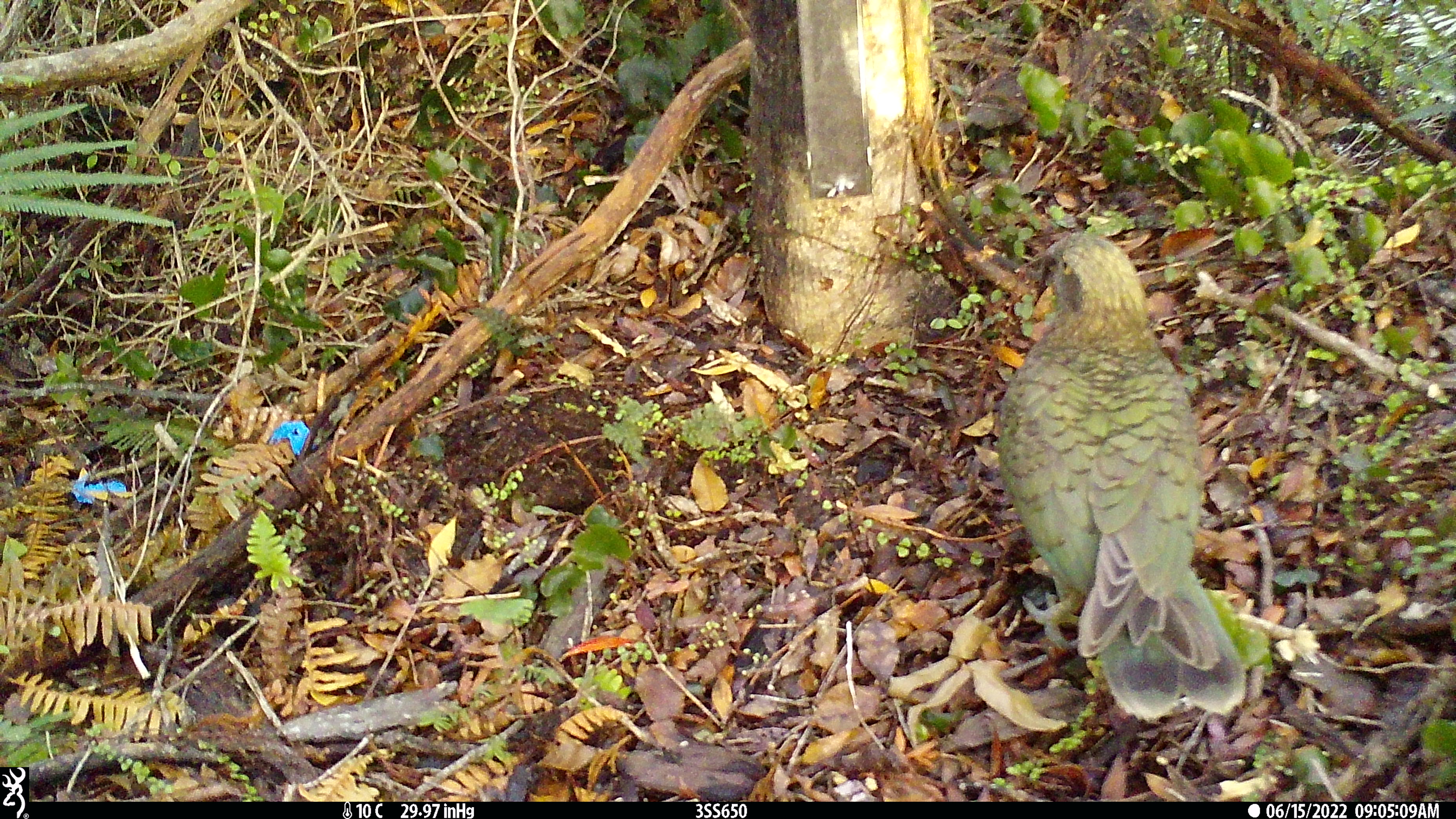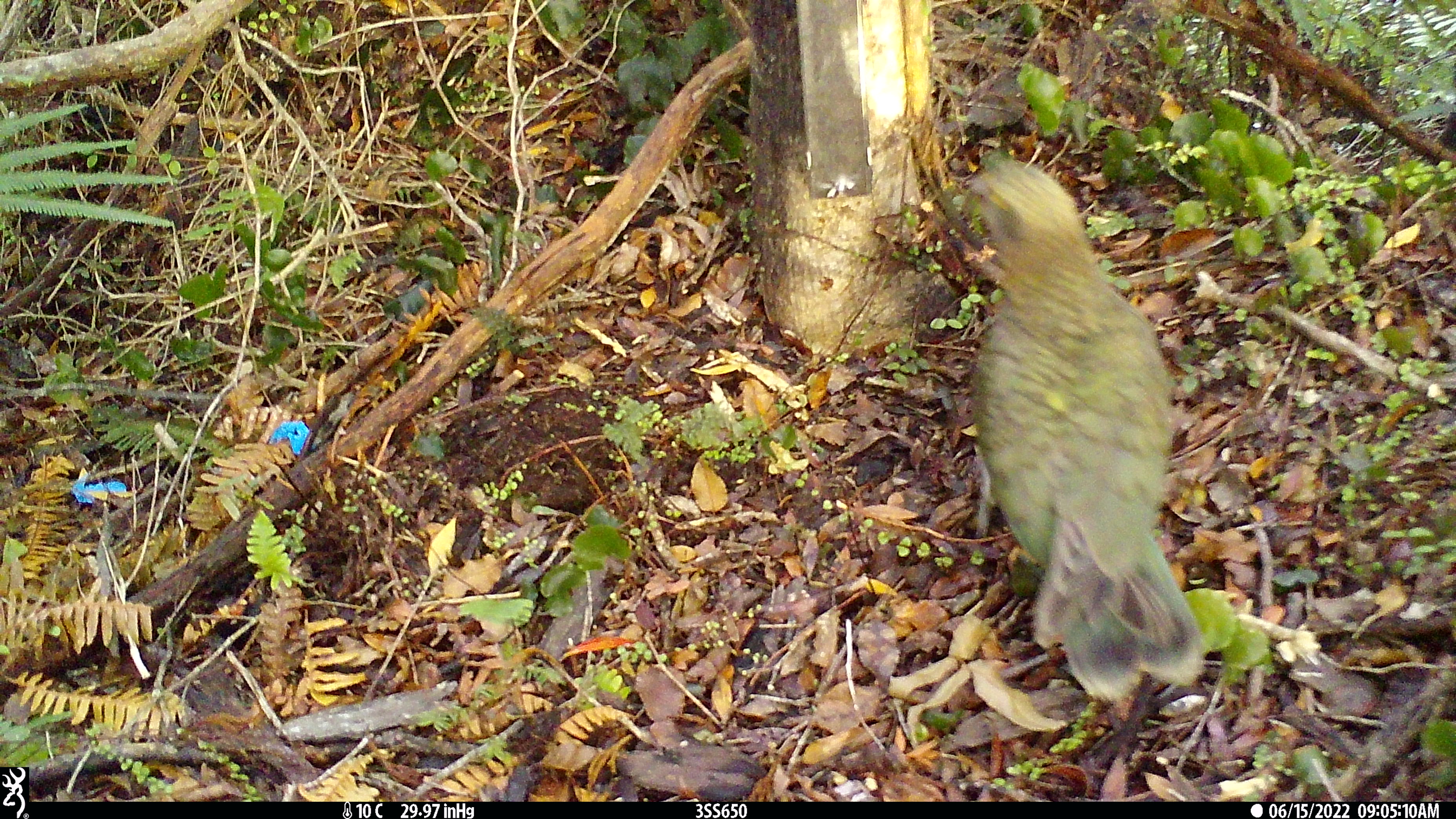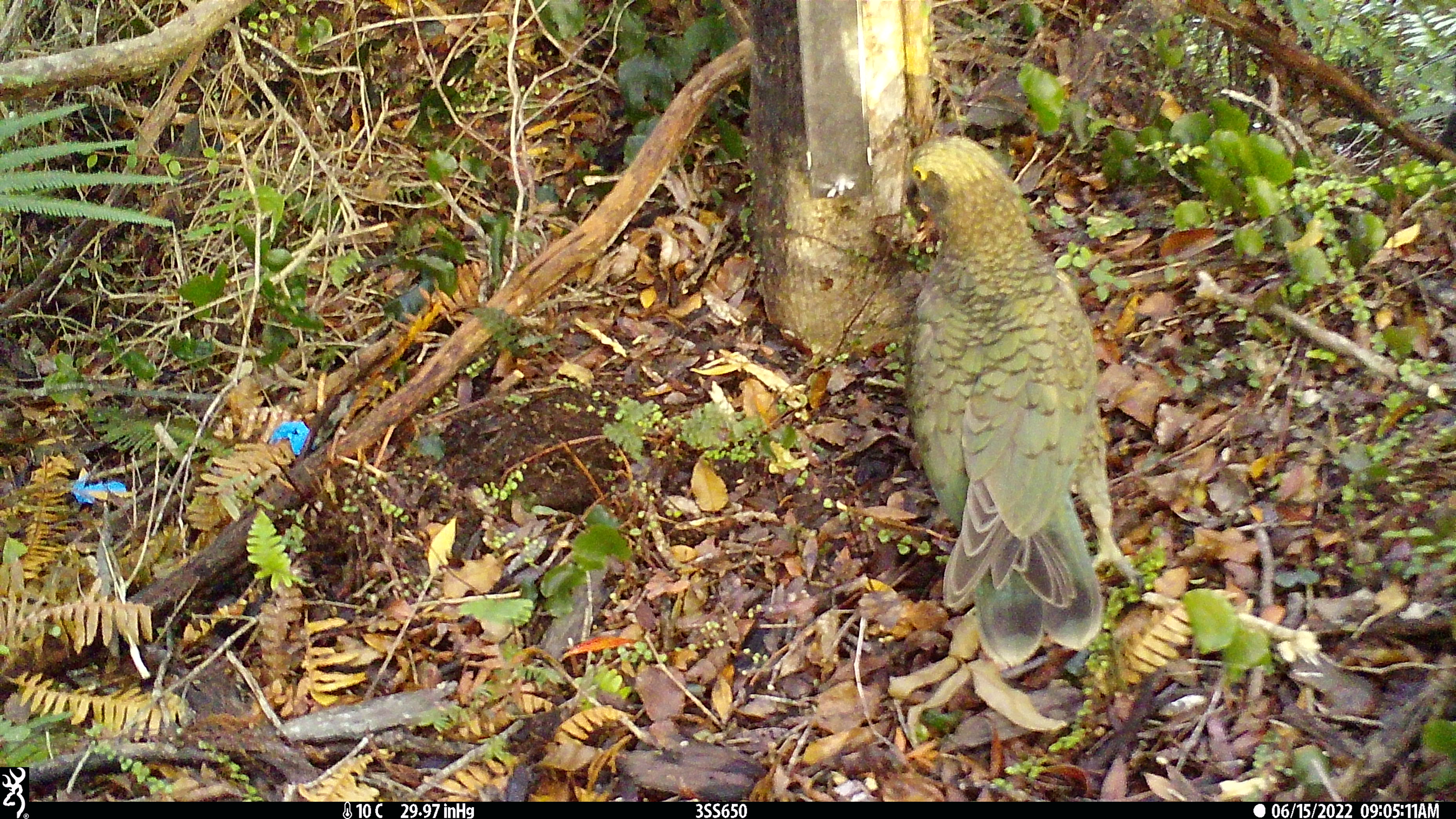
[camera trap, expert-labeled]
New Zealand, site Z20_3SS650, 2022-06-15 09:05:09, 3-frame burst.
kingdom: Animalia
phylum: Chordata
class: Aves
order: Psittaciformes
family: Strigopidae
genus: Nestor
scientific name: Nestor notabilis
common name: kea